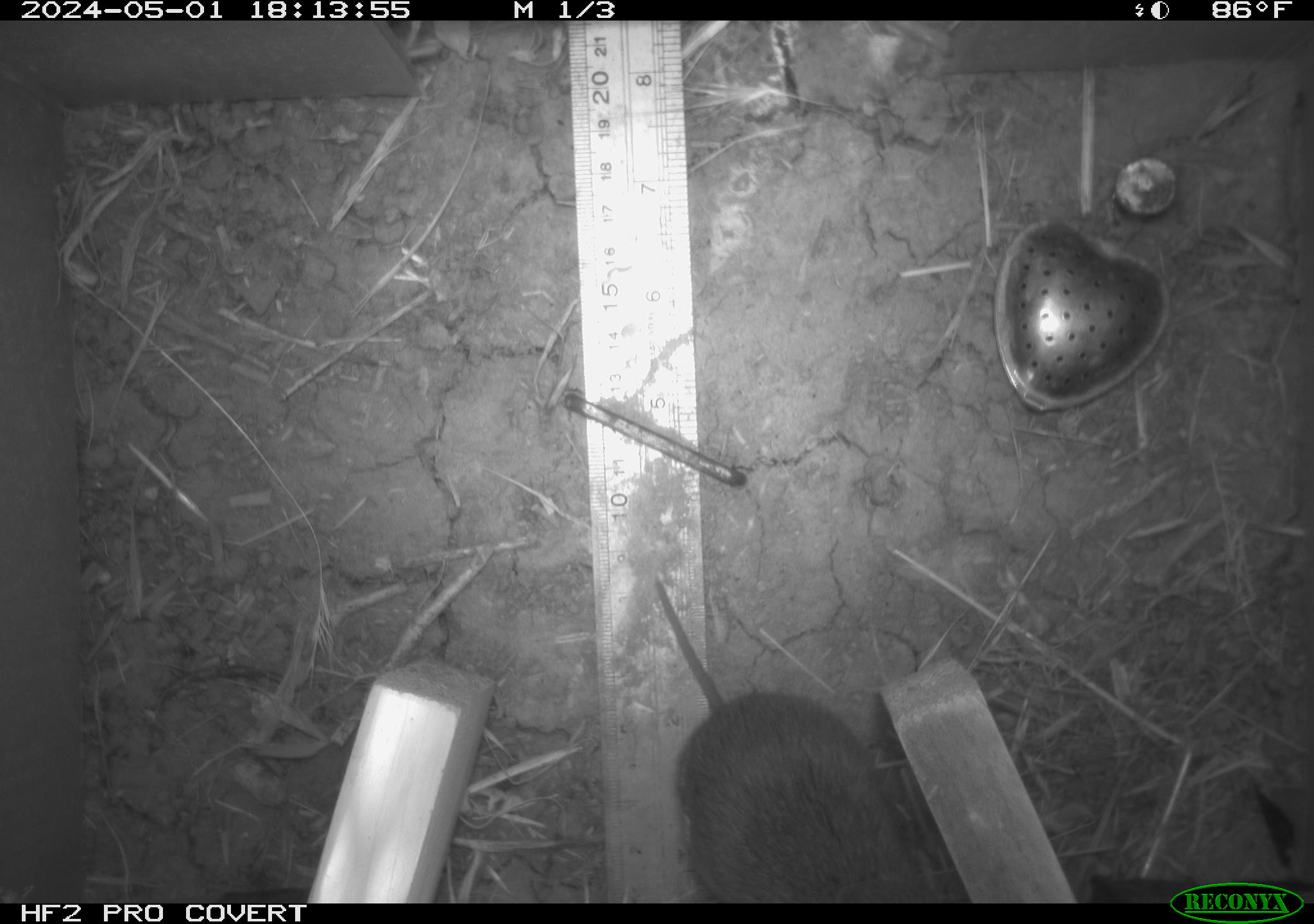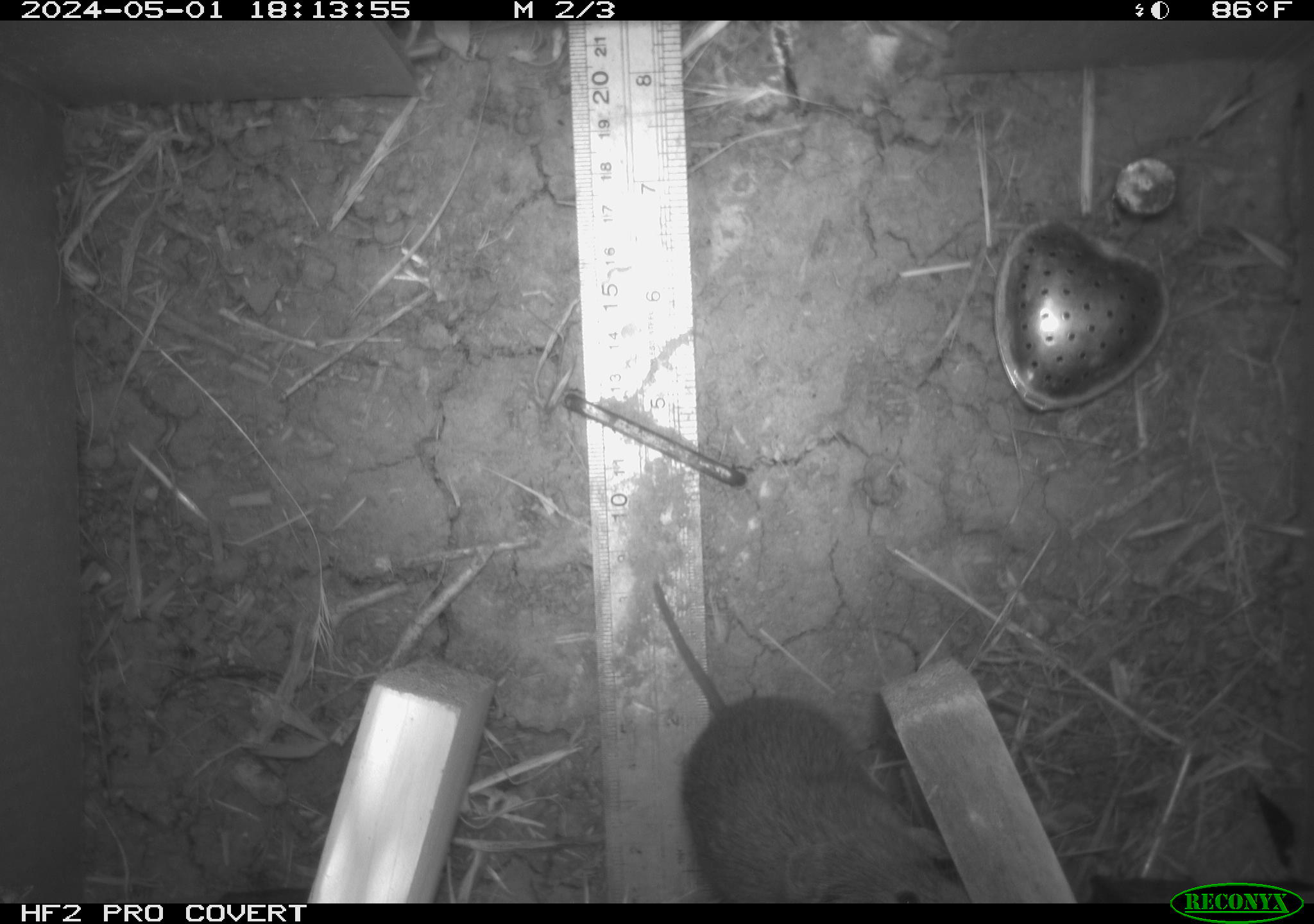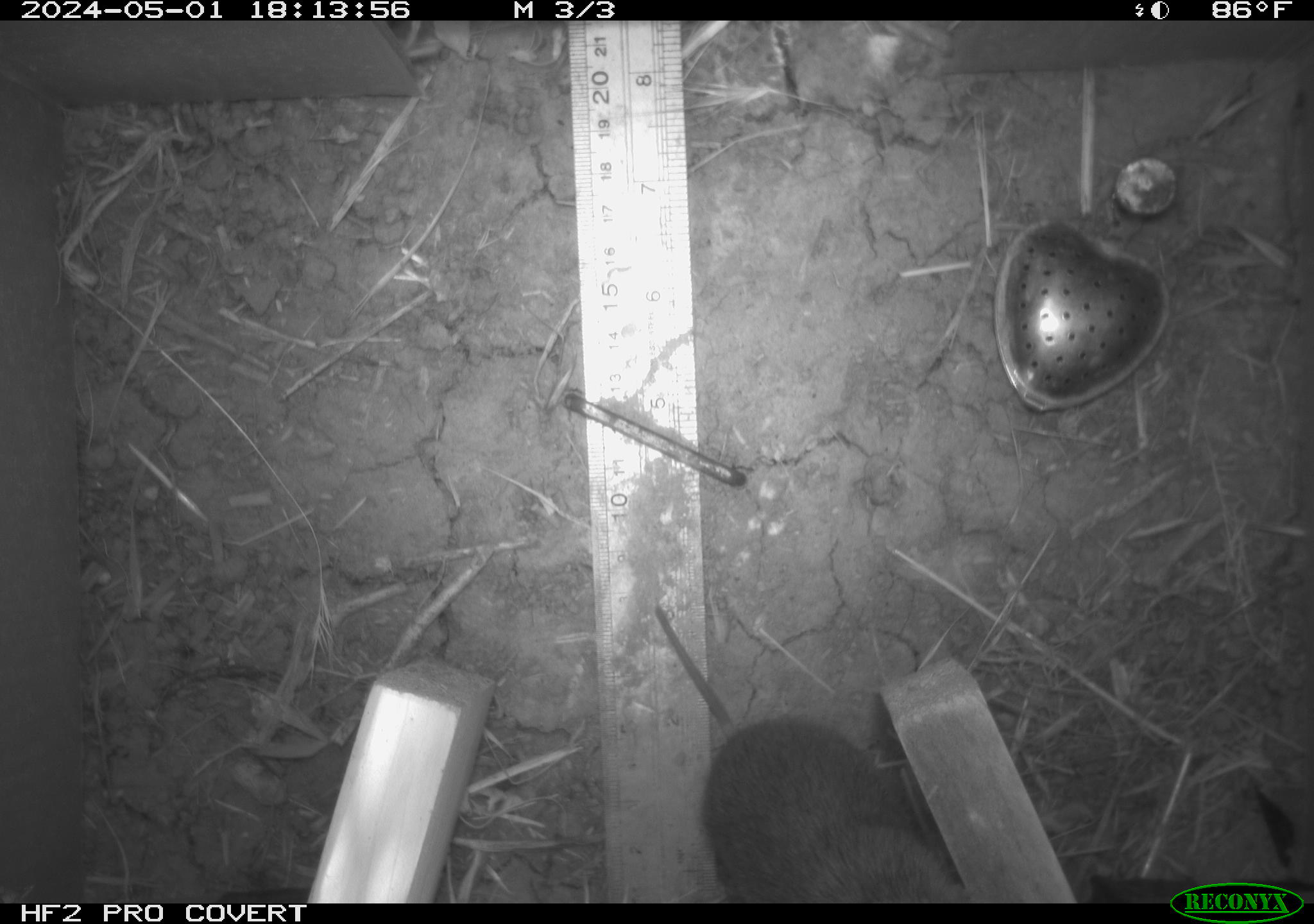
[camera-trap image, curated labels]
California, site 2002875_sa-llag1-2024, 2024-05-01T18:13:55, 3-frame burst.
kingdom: Animalia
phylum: Chordata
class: Mammalia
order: Rodentia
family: Cricetidae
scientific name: Arvicolinae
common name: voles, lemmings, and muskrats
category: arvicolinae subfamily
Arvicolinae subfamily (voles, lemmings, and muskrats) (Arvicolinae).